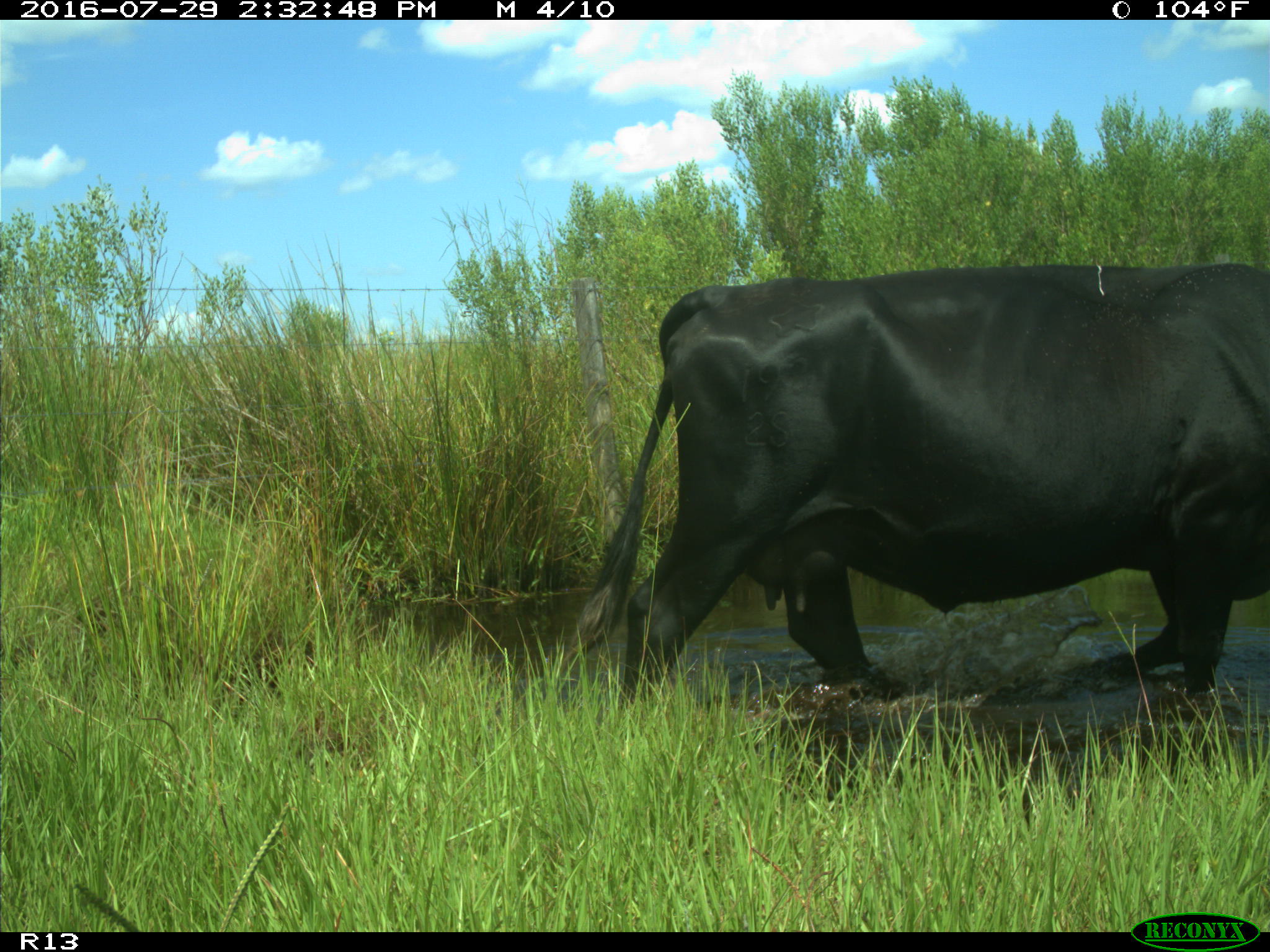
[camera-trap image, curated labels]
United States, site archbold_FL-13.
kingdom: Animalia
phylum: Chordata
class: Mammalia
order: Artiodactyla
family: Bovidae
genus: Bos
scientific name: Bos taurus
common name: domestic cow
Bos taurus (domestic cow).